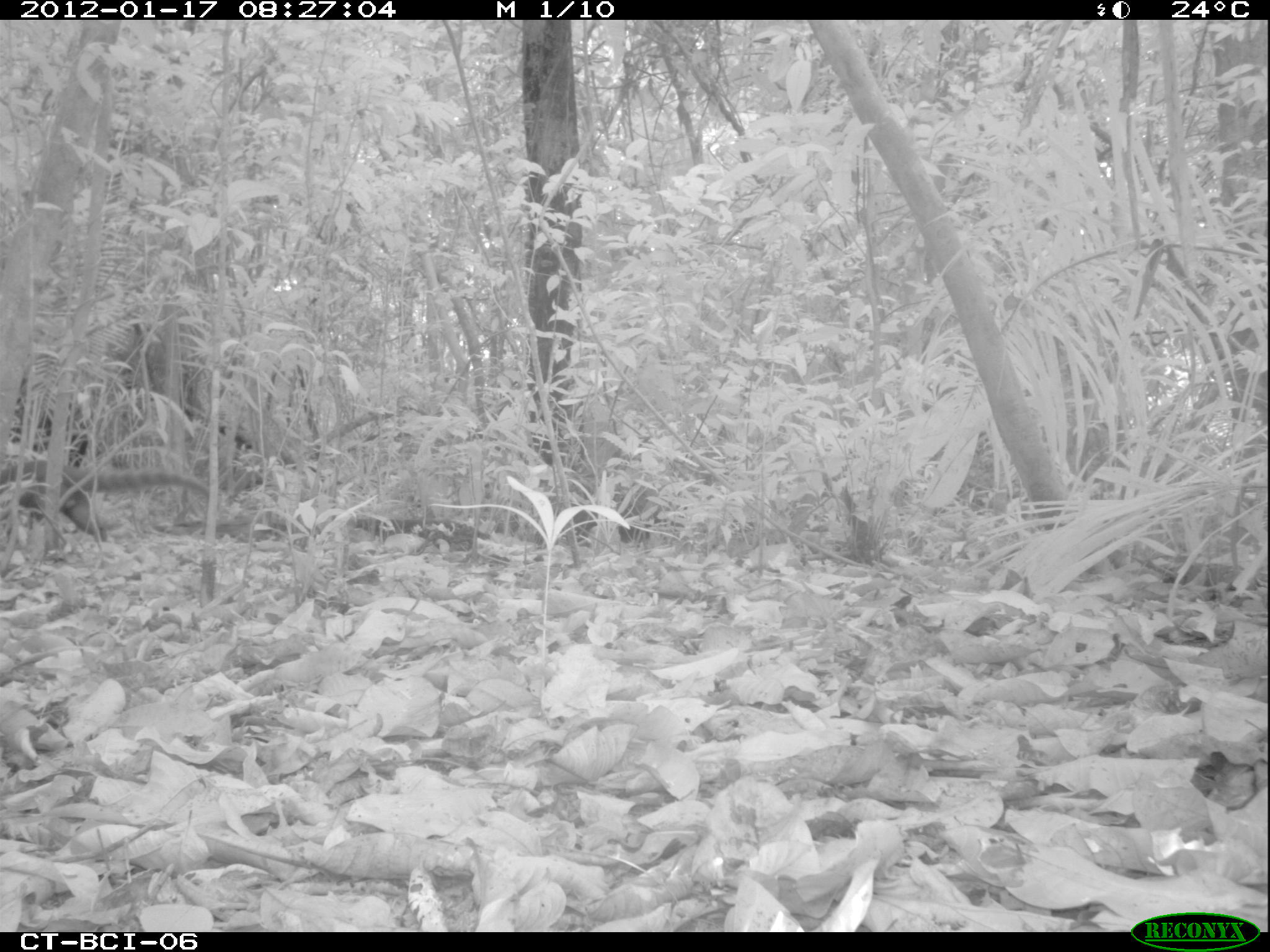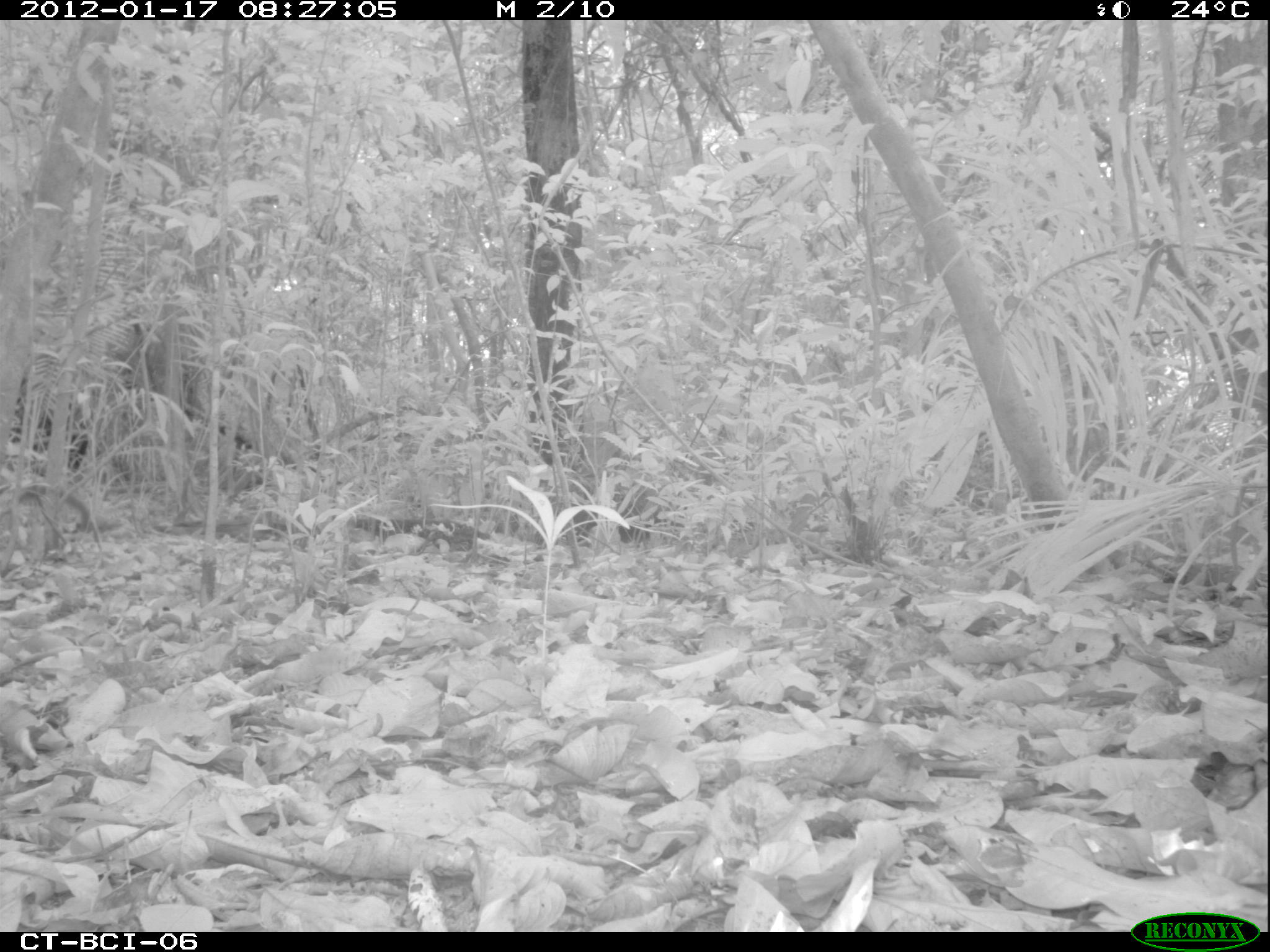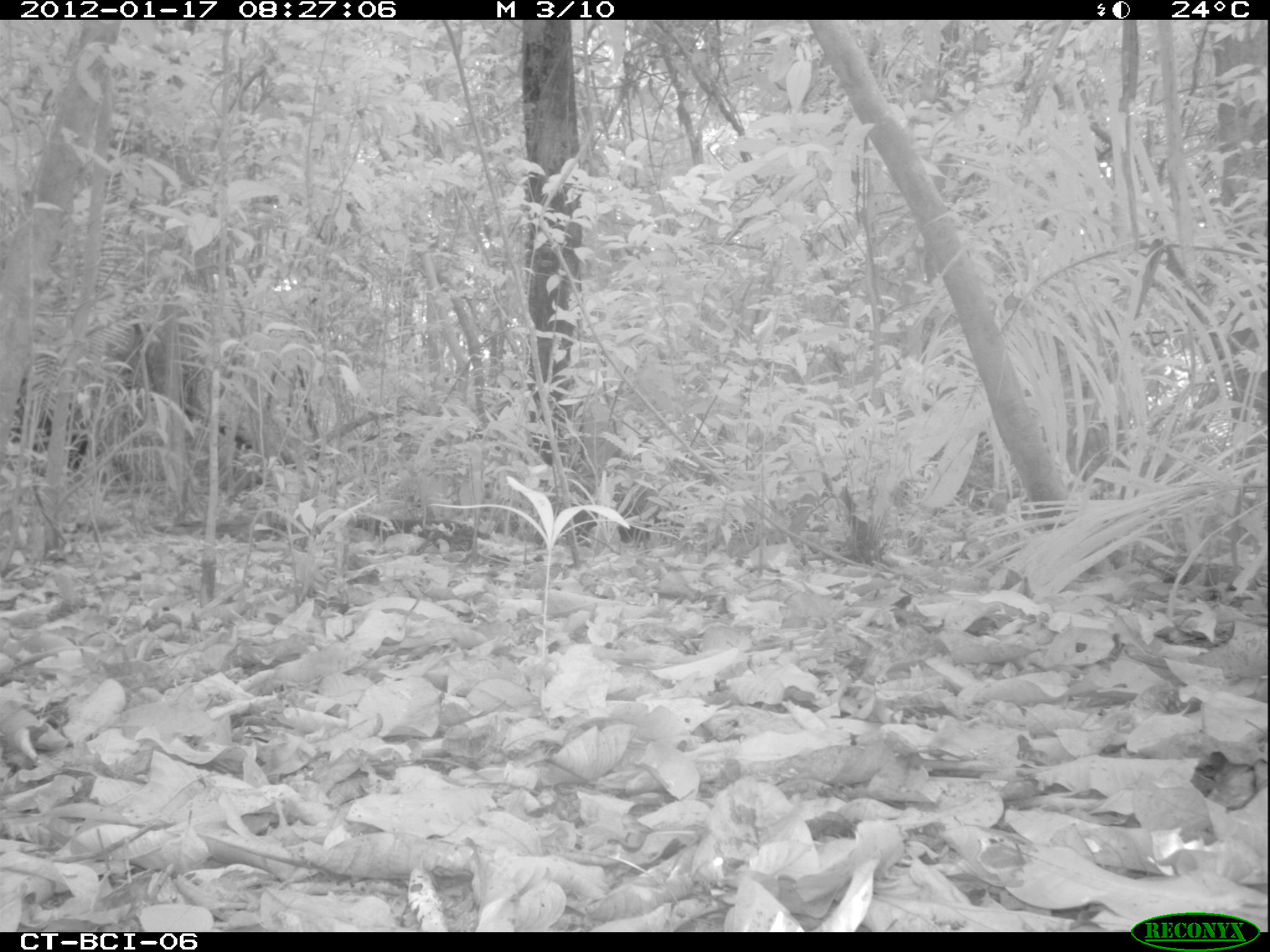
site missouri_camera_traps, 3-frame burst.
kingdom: Animalia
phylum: Chordata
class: Mammalia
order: Carnivora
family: Procyonidae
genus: Nasua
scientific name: Nasua narica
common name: white-nosed coati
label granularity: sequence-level